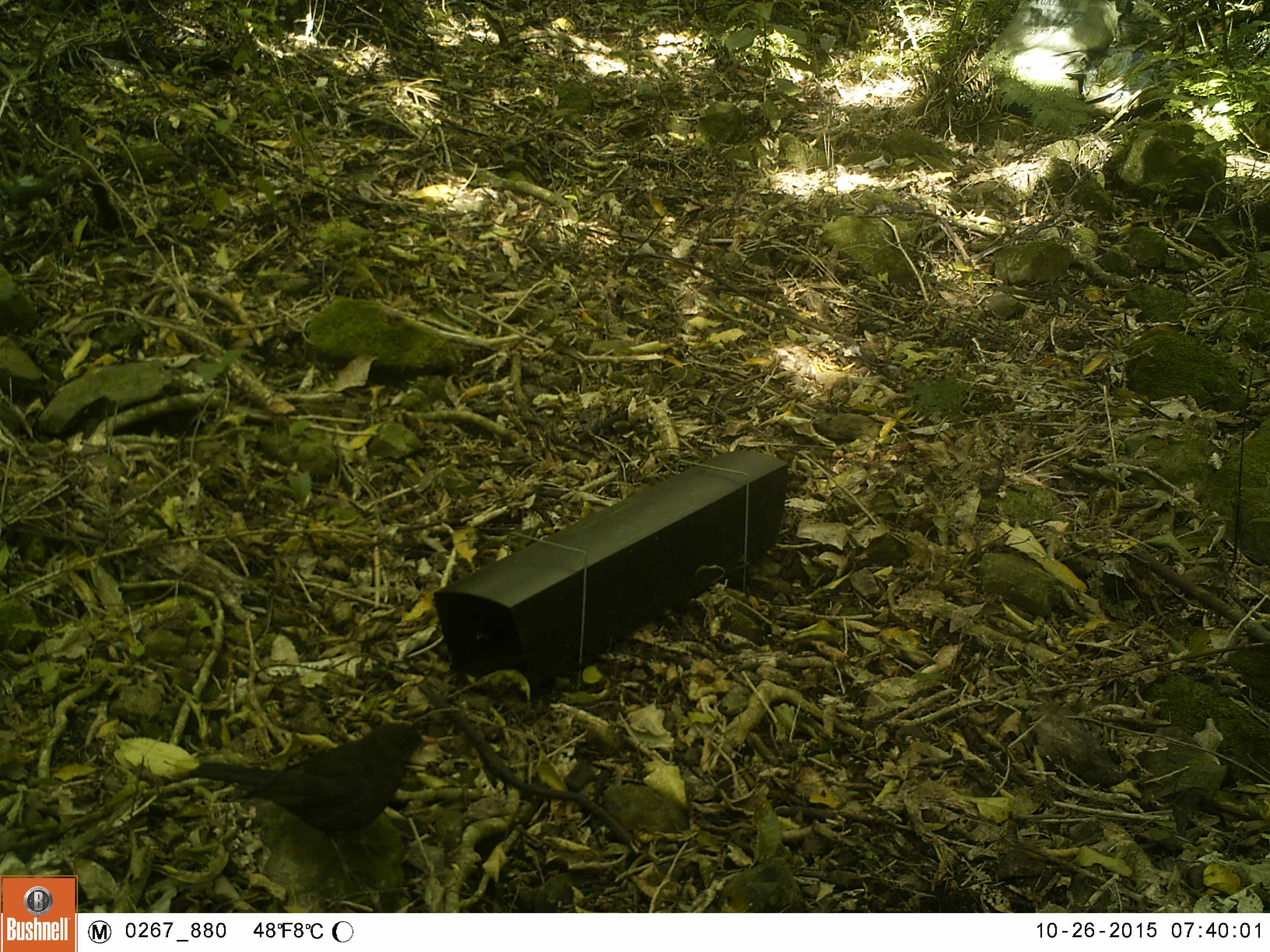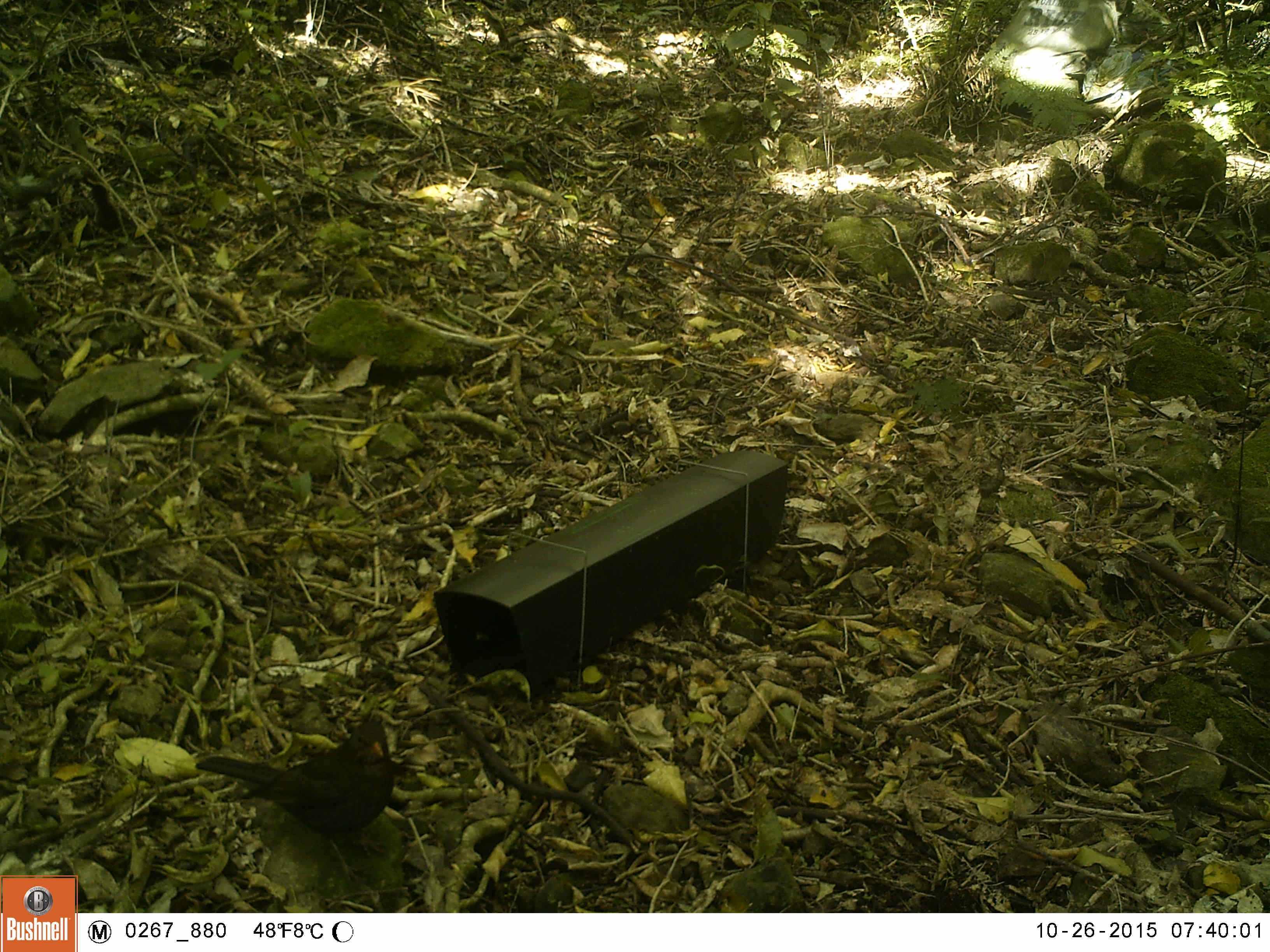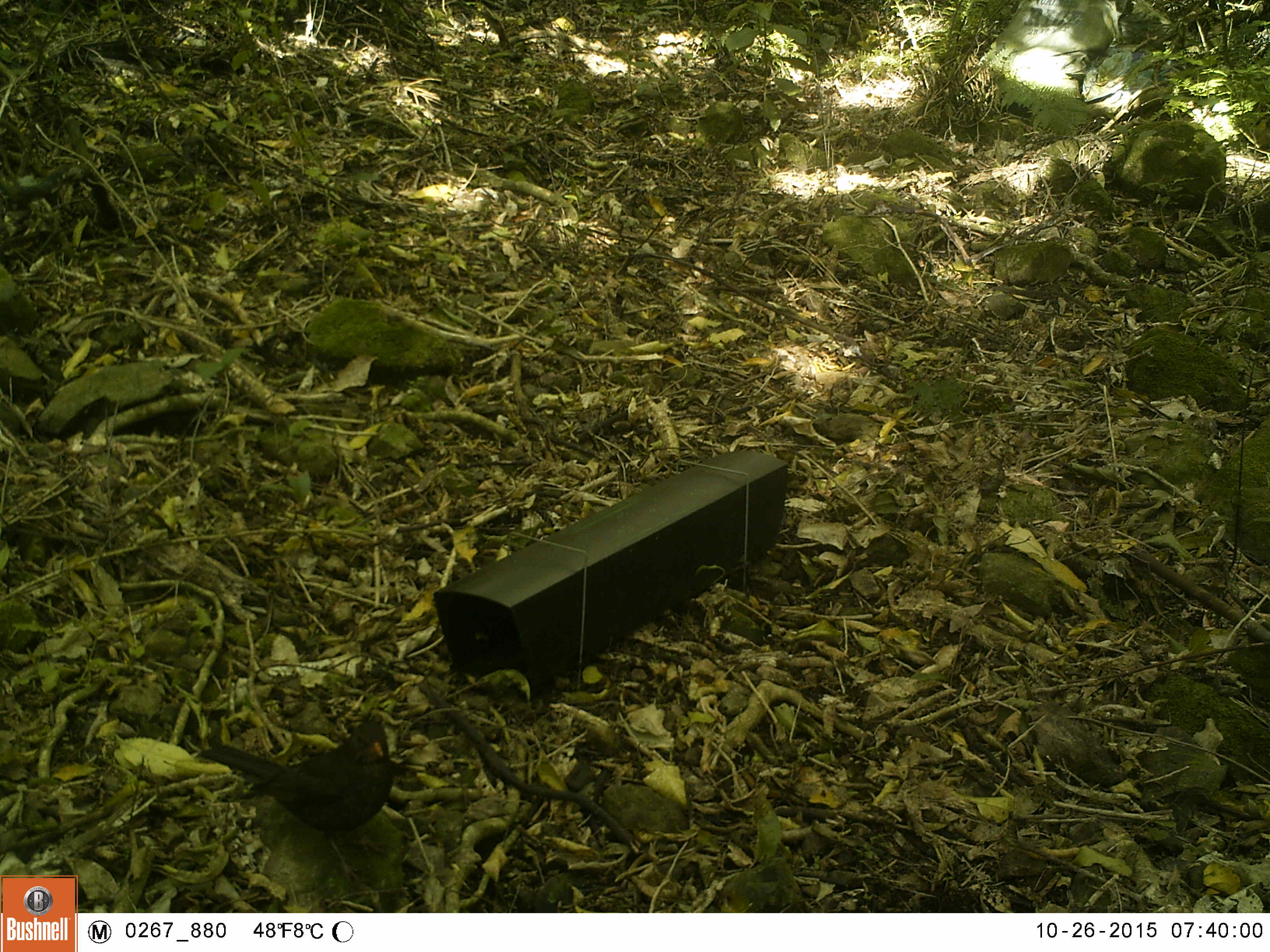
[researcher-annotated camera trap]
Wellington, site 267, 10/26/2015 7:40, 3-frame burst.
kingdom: Animalia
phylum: Chordata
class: Aves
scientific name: Aves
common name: bird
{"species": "bird (Aves)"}